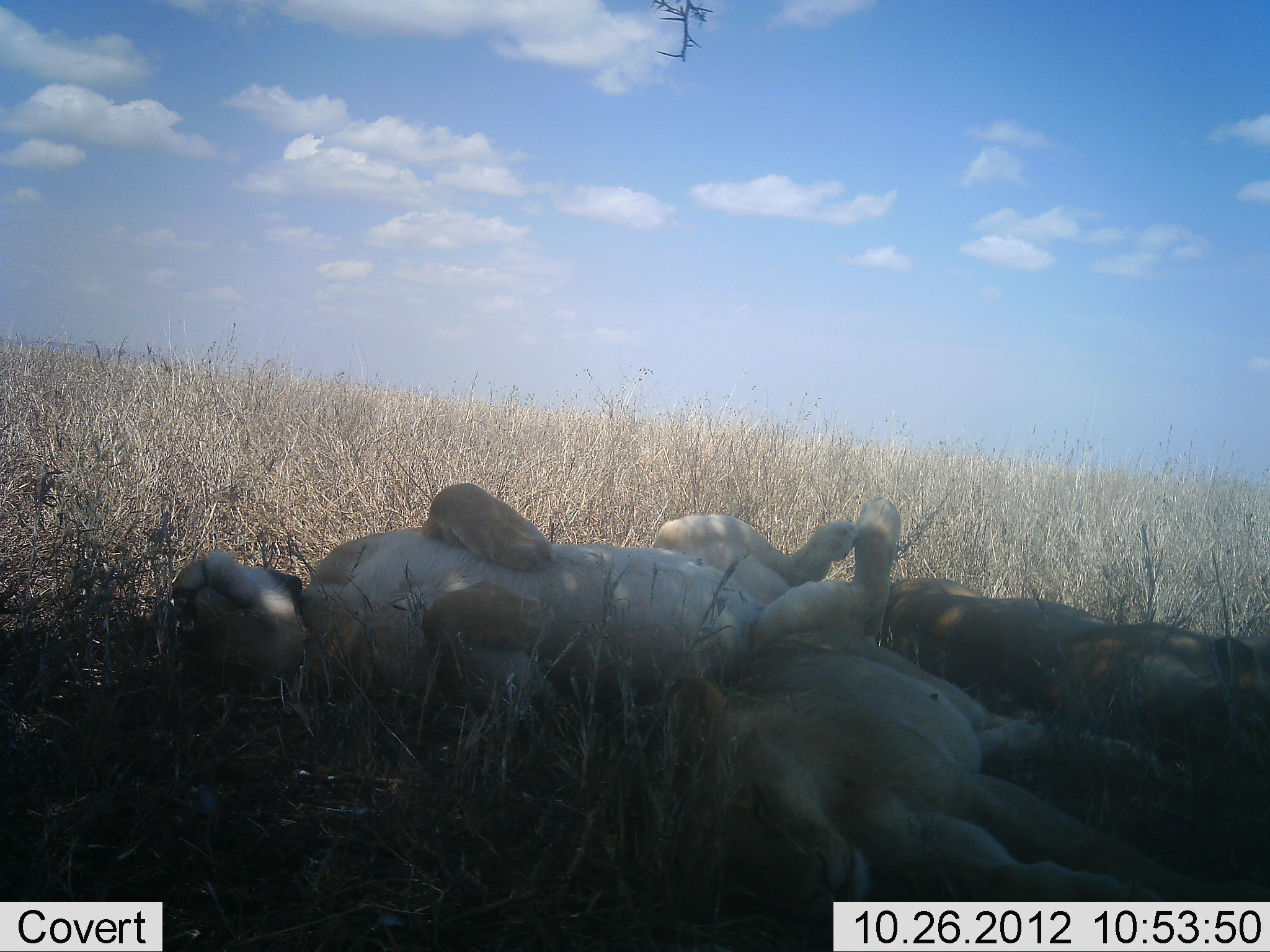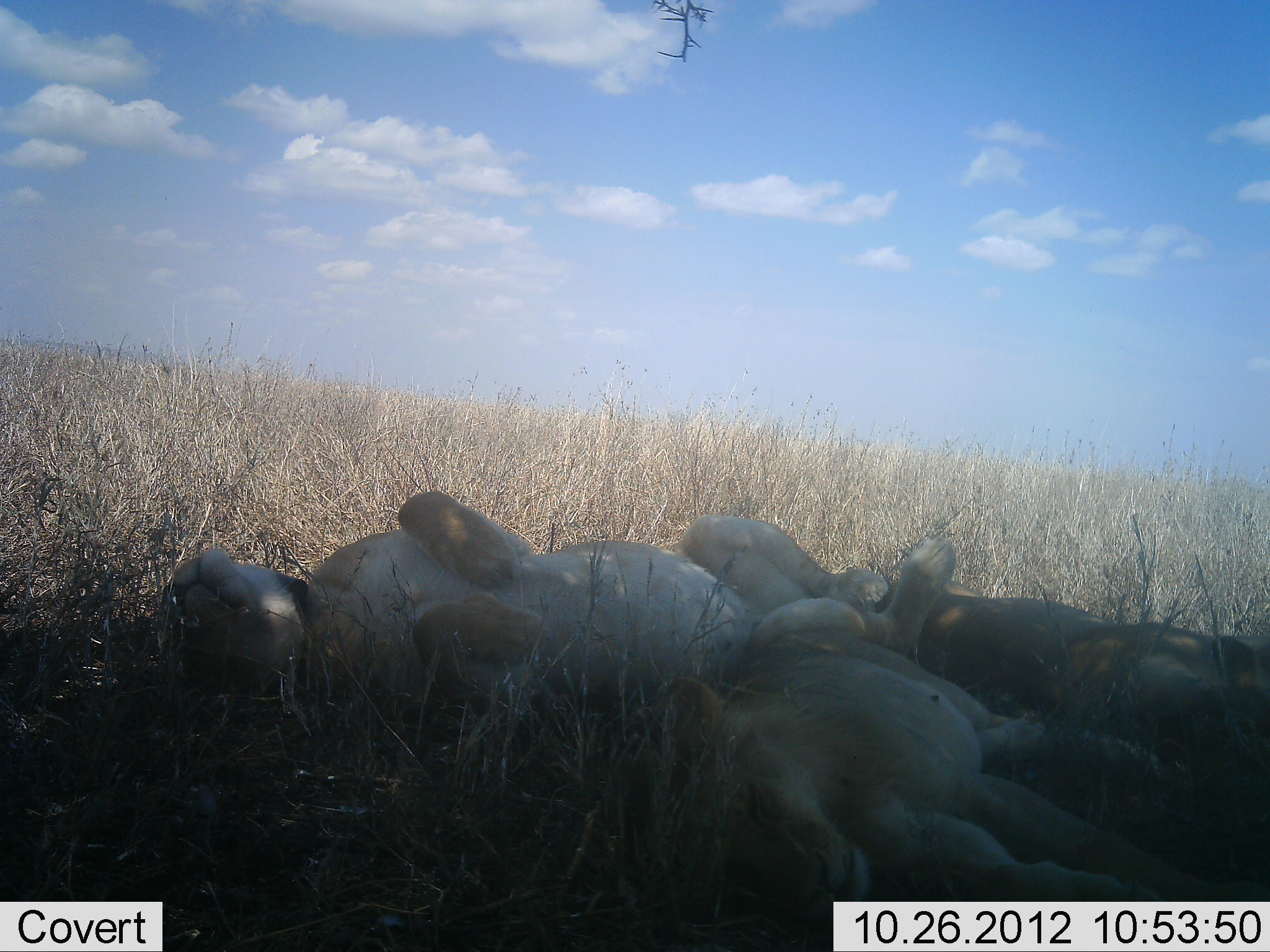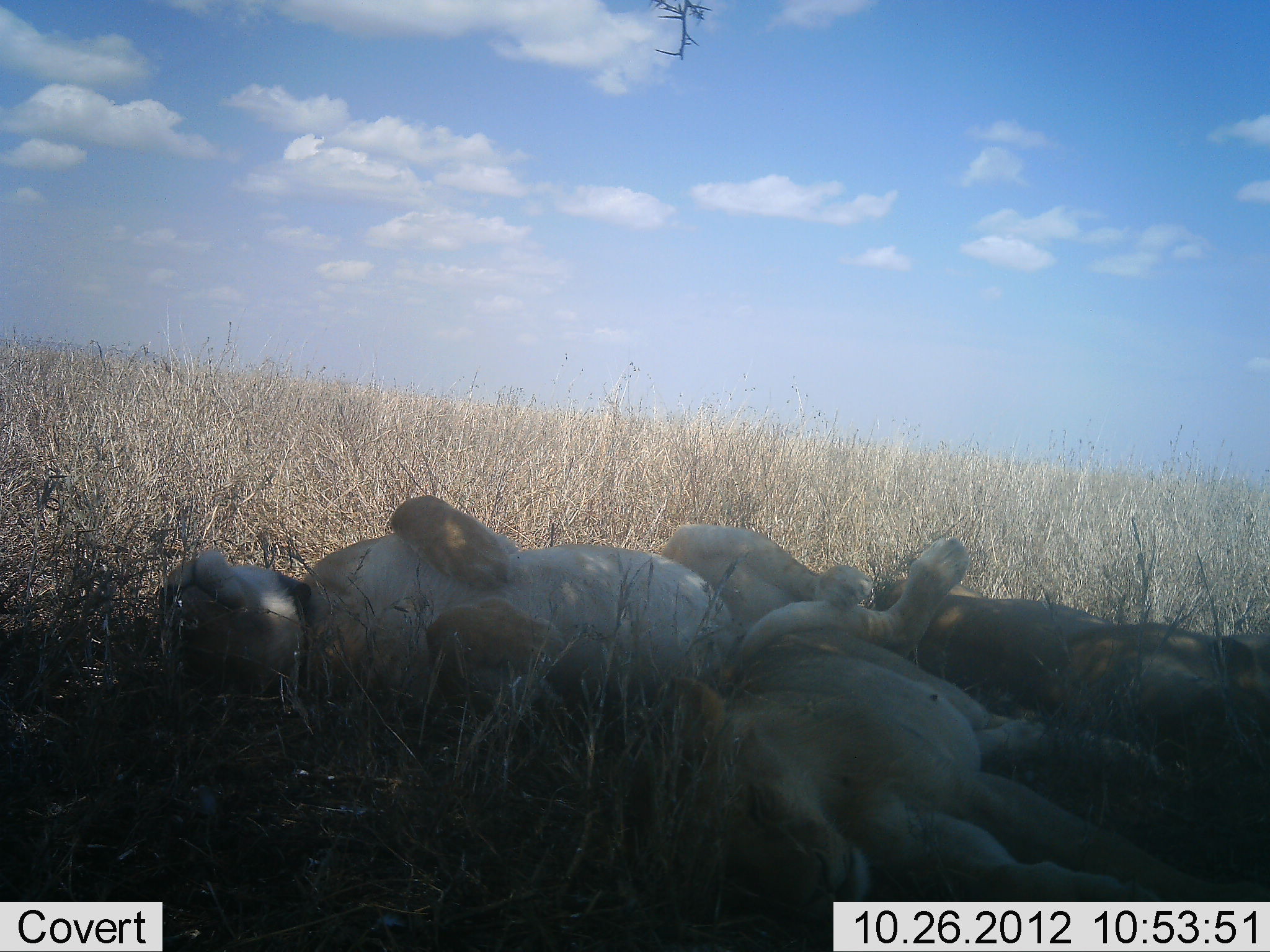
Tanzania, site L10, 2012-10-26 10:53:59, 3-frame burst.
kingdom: Animalia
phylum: Chordata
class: Mammalia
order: Carnivora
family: Felidae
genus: Panthera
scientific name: Panthera leo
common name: lion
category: lionfemale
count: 3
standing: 0%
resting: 100%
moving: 0%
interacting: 0%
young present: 10%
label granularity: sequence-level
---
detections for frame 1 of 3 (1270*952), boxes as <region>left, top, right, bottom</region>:
animal: <region>638, 622, 1270, 926</region>; <region>159, 482, 904, 720</region>; <region>885, 576, 1270, 767</region>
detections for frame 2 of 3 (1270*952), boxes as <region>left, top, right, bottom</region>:
animal: <region>642, 628, 1270, 937</region>; <region>159, 490, 960, 731</region>; <region>878, 566, 1270, 772</region>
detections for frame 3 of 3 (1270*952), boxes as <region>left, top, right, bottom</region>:
animal: <region>161, 495, 971, 729</region>; <region>642, 630, 1269, 926</region>; <region>875, 562, 1269, 772</region>